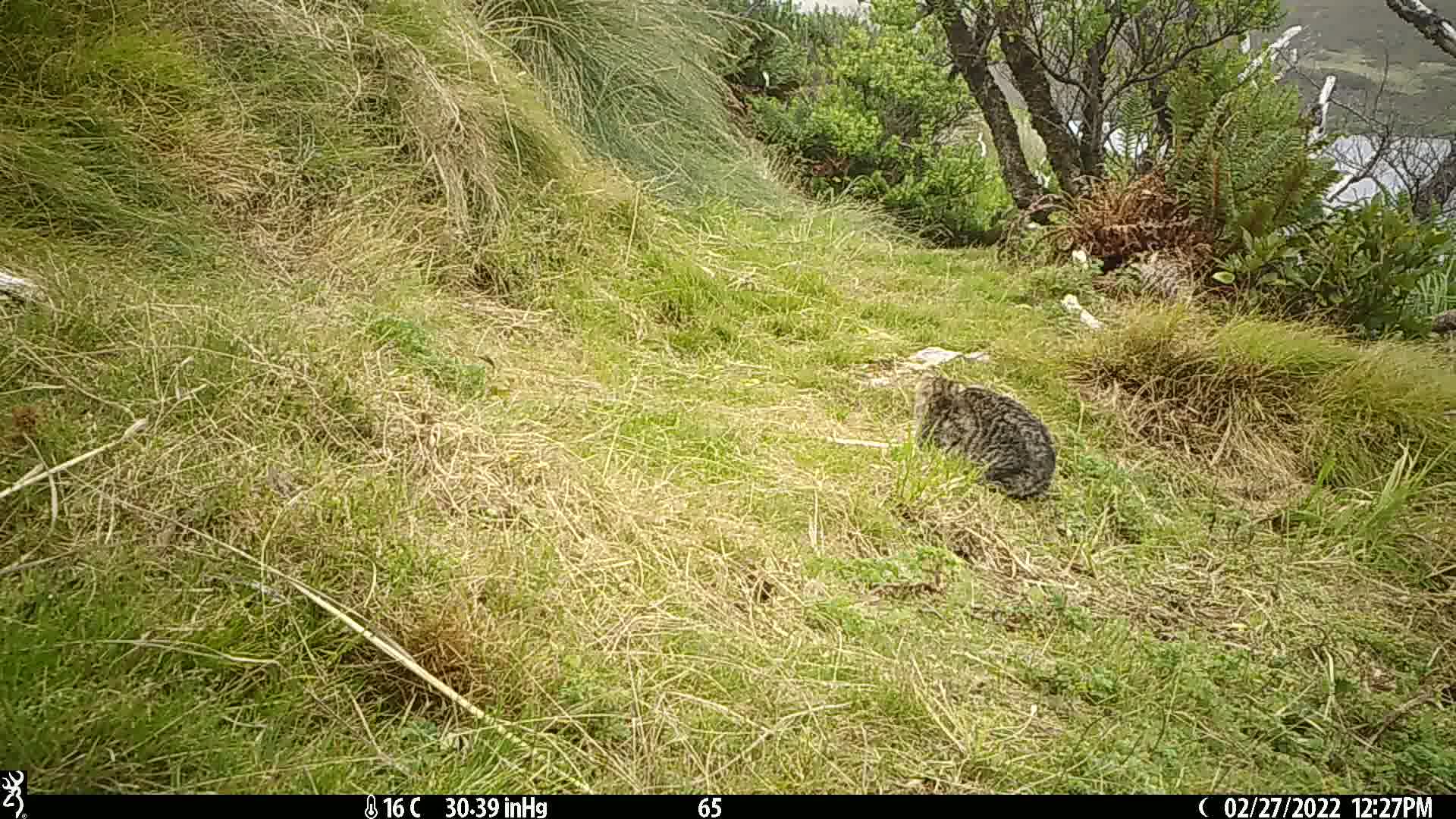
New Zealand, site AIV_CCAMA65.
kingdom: Animalia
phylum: Chordata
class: Mammalia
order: Carnivora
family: Felidae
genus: Felis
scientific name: Felis catus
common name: domestic cat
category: cat